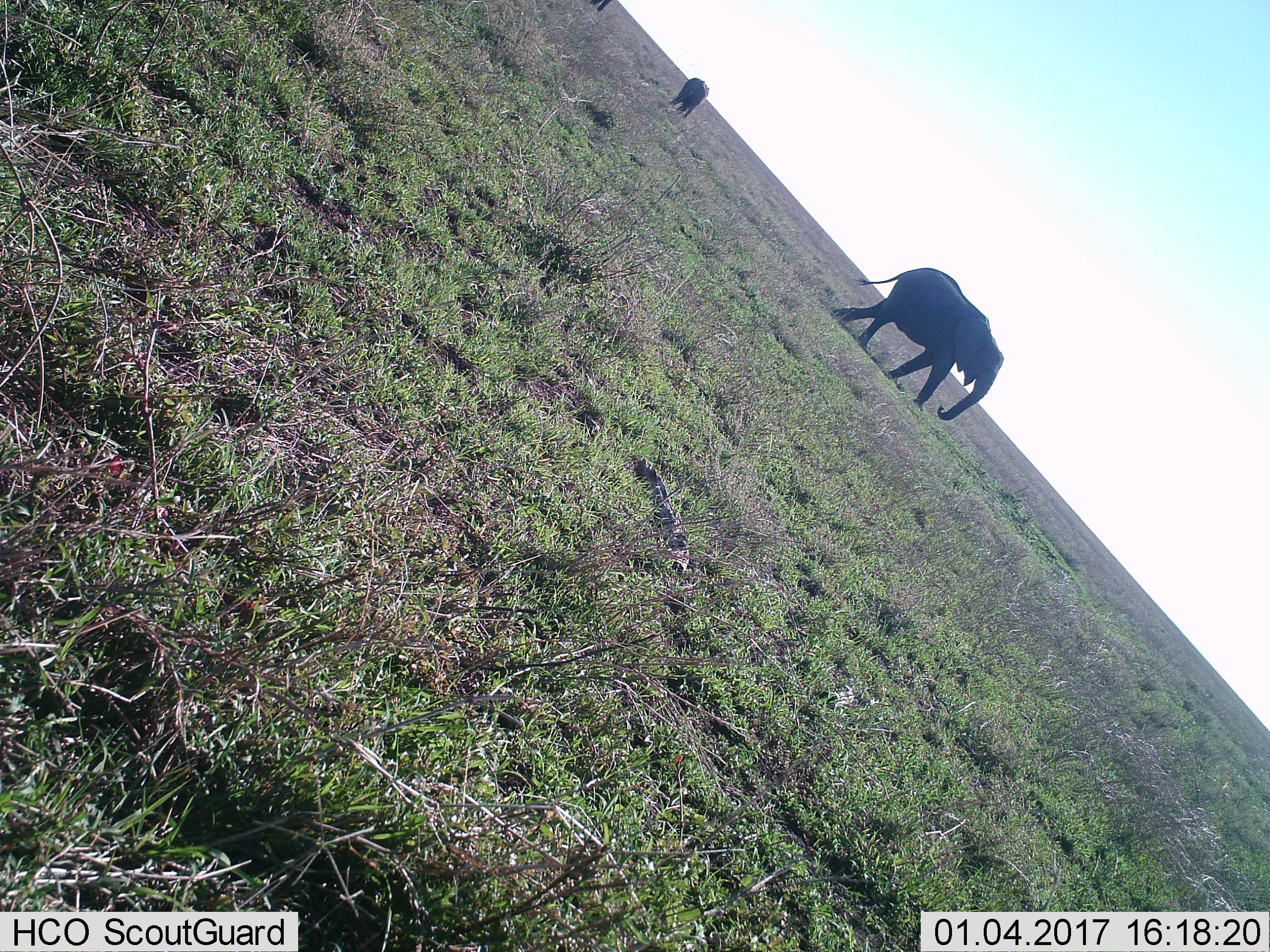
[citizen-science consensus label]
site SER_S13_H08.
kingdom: Animalia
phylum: Chordata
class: Mammalia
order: Proboscidea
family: Elephantidae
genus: Loxodonta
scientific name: Loxodonta africana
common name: african bush elephant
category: elephant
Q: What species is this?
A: Elephant (african bush elephant) (Loxodonta africana).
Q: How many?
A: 3.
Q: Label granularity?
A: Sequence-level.